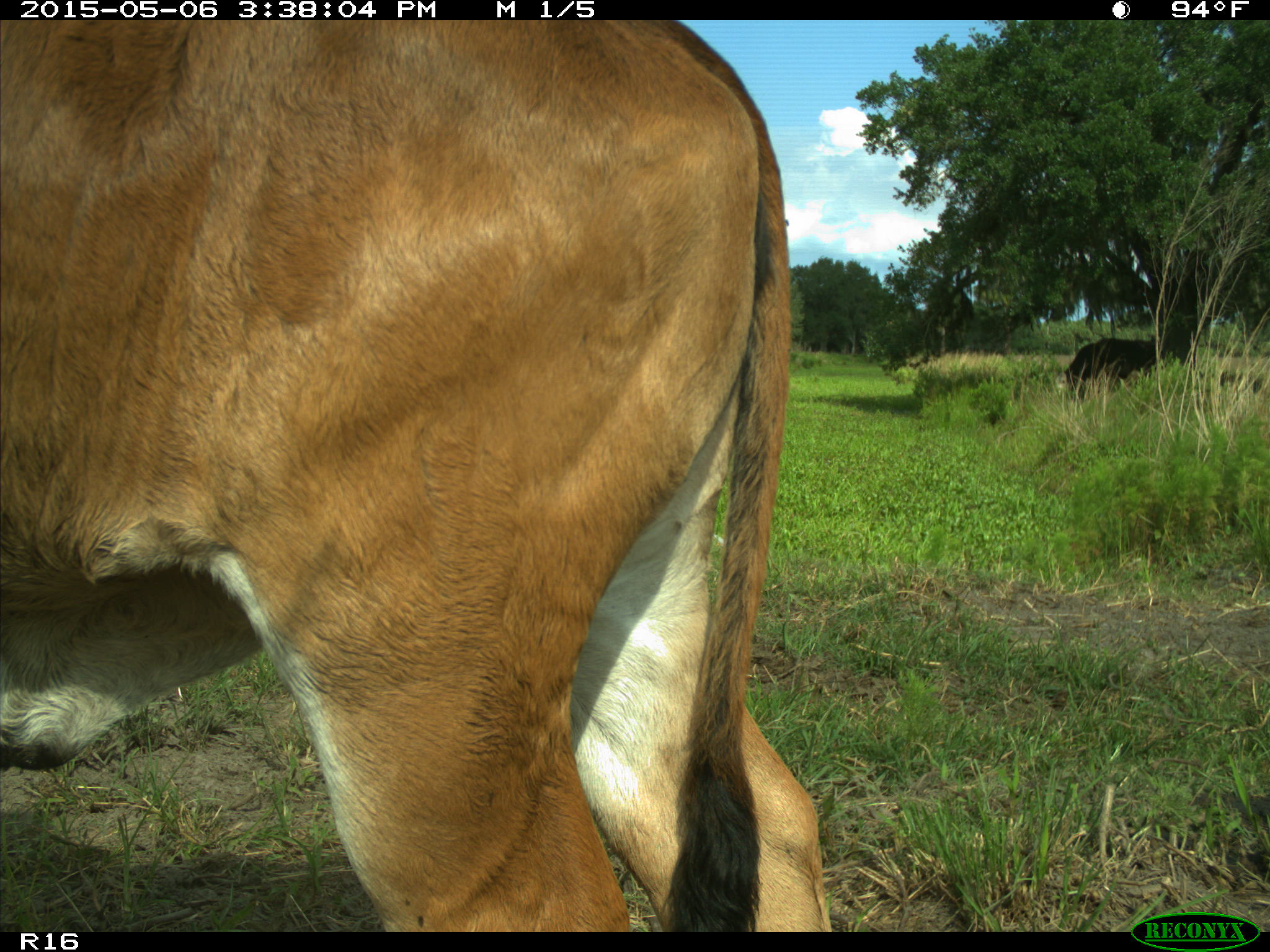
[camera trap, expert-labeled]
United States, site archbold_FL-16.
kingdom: Animalia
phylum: Chordata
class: Mammalia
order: Artiodactyla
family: Bovidae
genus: Bos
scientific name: Bos taurus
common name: domestic cow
Bos taurus (domestic cow).